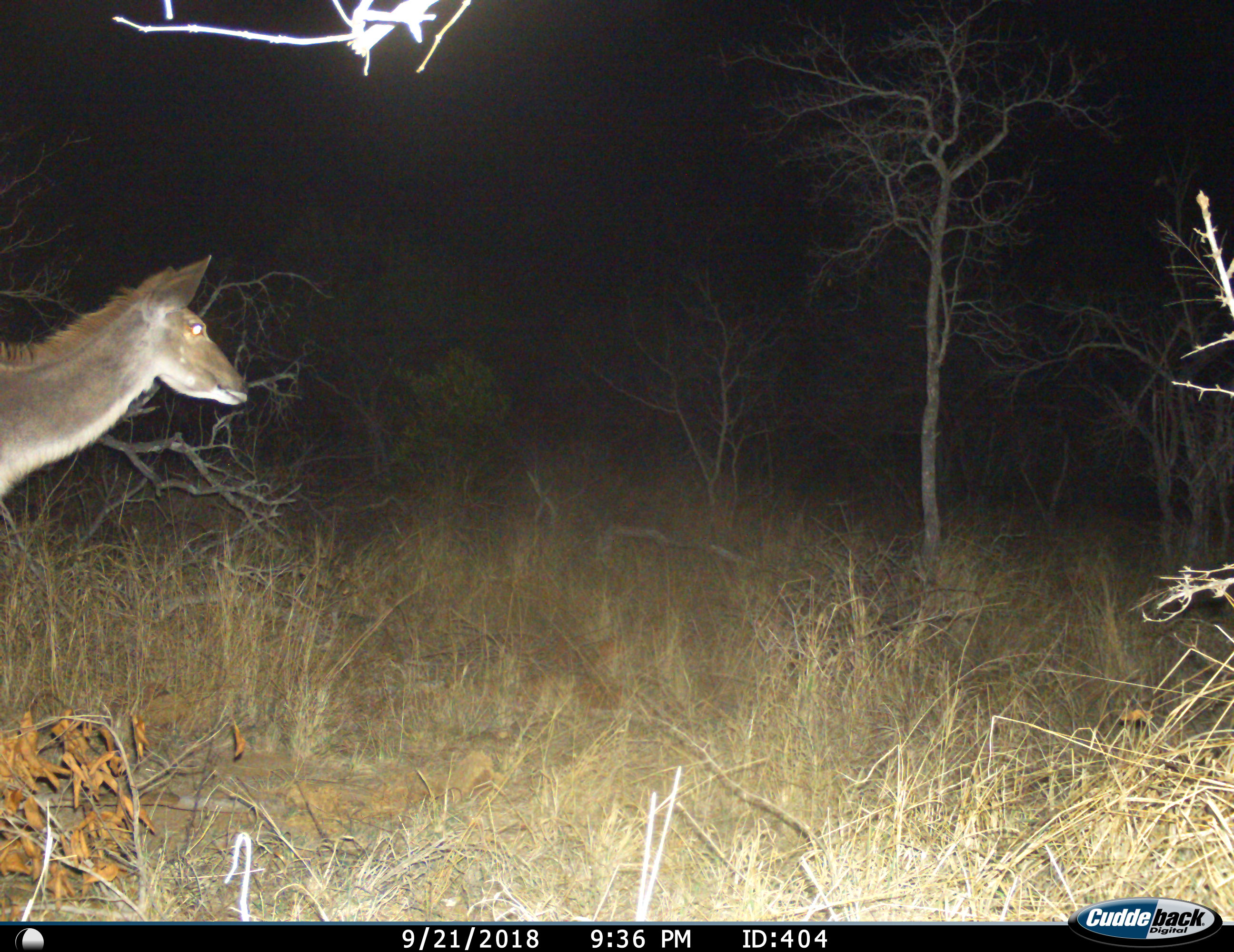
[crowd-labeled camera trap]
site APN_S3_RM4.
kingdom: Animalia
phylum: Chordata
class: Mammalia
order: Artiodactyla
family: Bovidae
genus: Tragelaphus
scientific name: Tragelaphus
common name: kudu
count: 1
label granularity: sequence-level